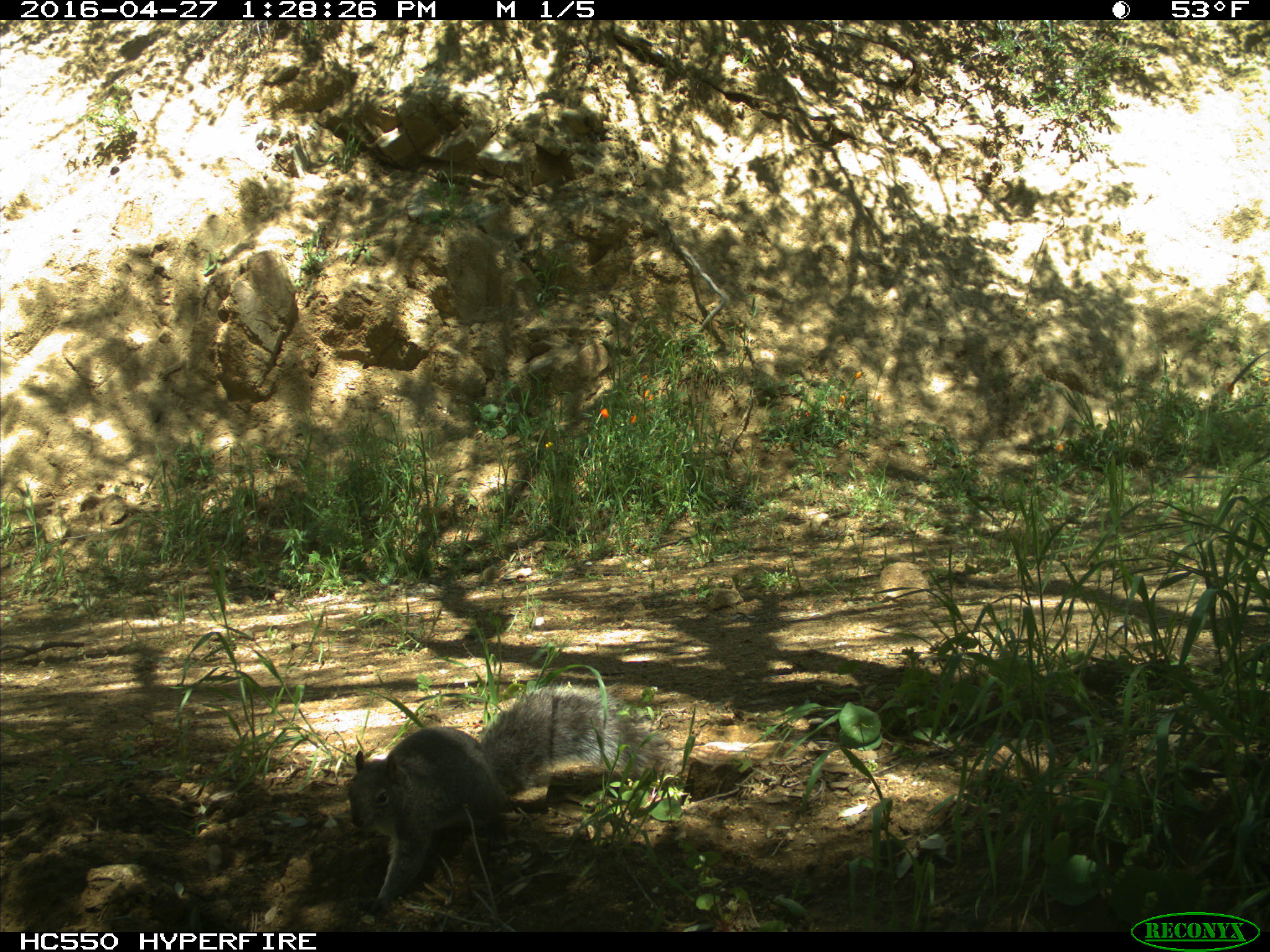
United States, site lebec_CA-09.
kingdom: Animalia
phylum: Chordata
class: Mammalia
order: Rodentia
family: Sciuridae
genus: Sciurus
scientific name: Sciurus carolinensis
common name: eastern gray squirrel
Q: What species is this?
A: Sciurus carolinensis (eastern gray squirrel).